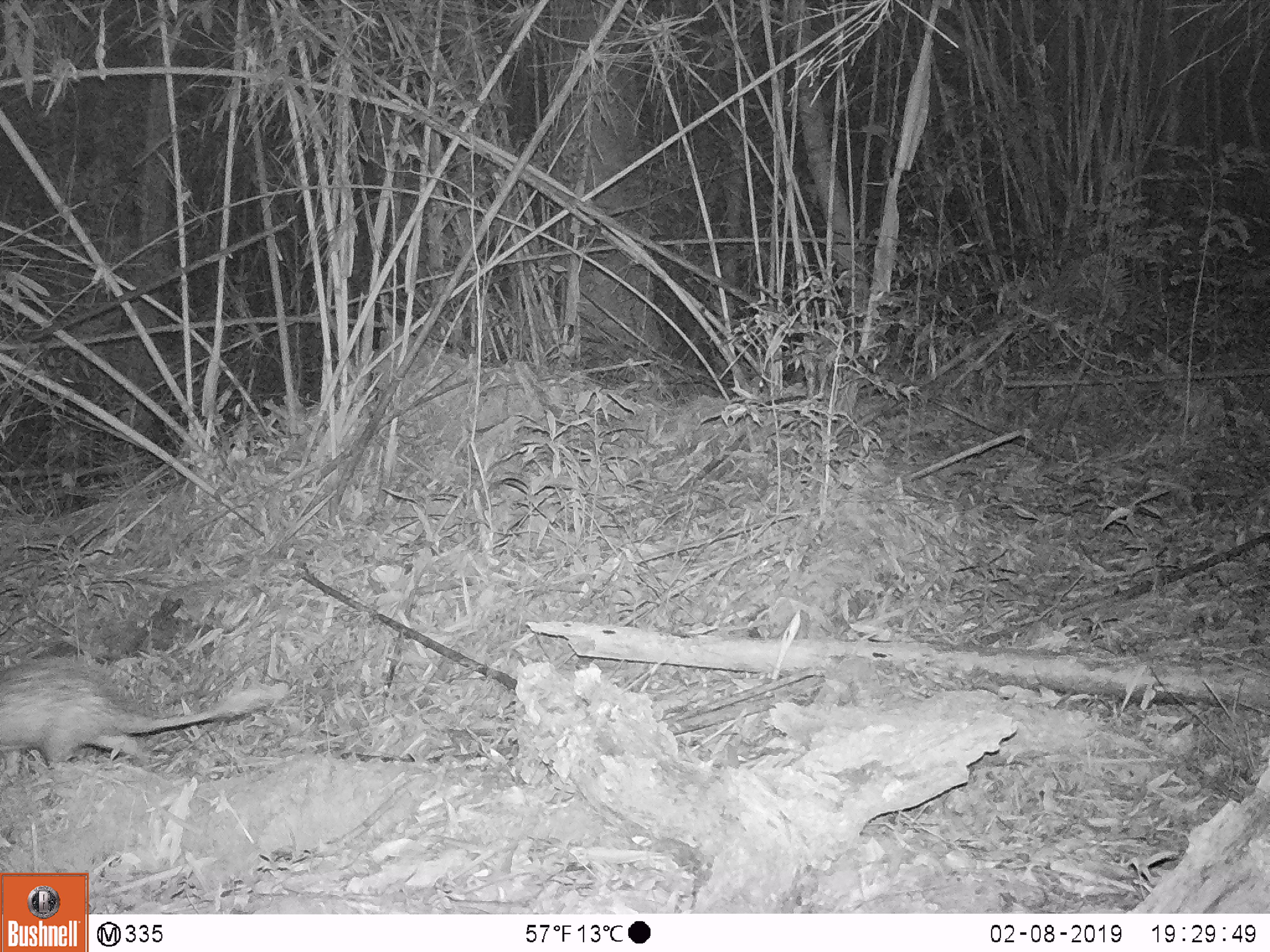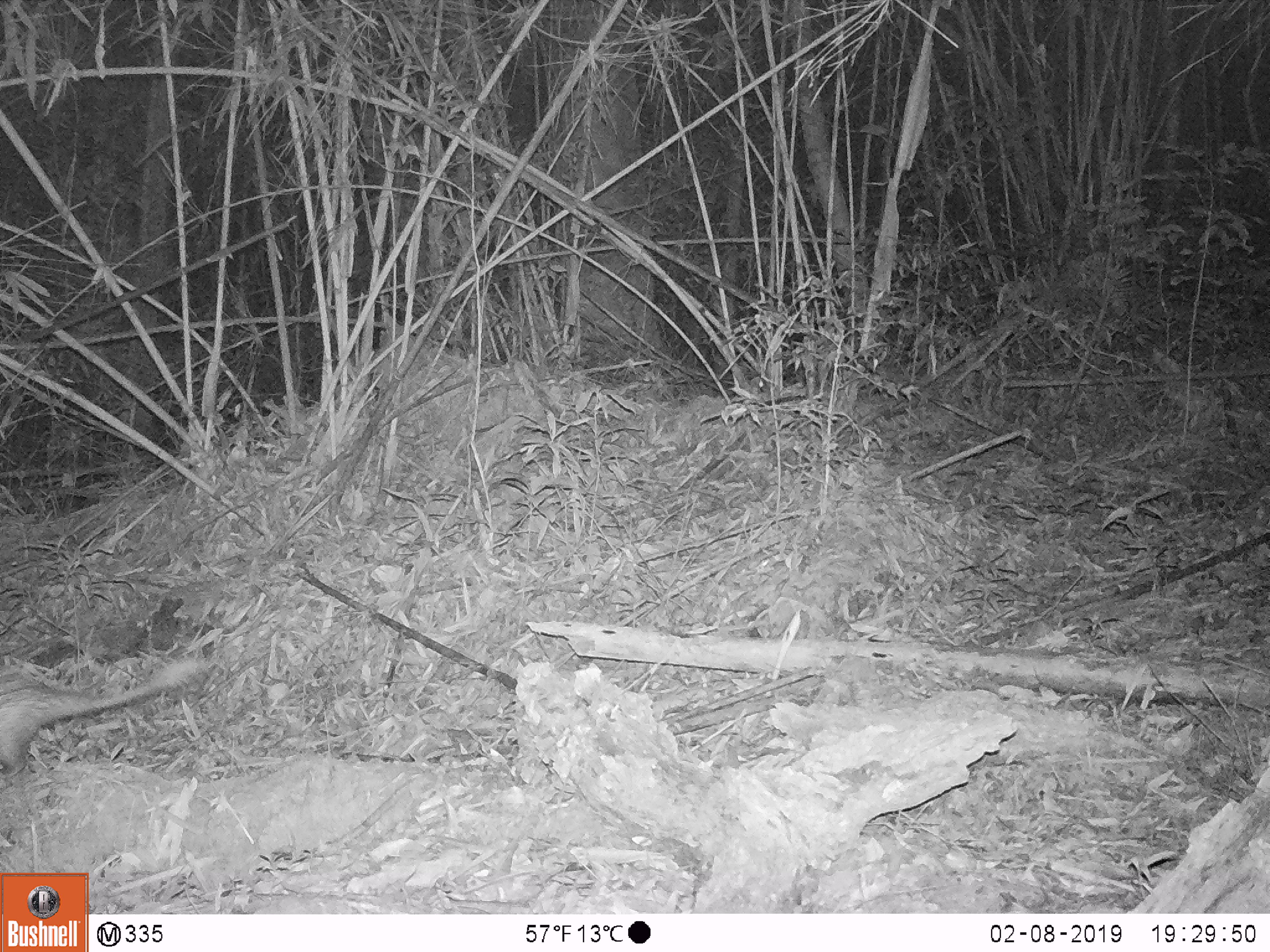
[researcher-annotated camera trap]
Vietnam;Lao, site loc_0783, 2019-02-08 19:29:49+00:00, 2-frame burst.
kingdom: Animalia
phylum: Chordata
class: Mammalia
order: Rodentia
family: Hystricidae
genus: Atherurus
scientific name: Atherurus macrourus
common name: asiatic brush-tailed porcupine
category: asiatic brush tailed porcupine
Asiatic brush tailed porcupine (asiatic brush-tailed porcupine) (Atherurus macrourus). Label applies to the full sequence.